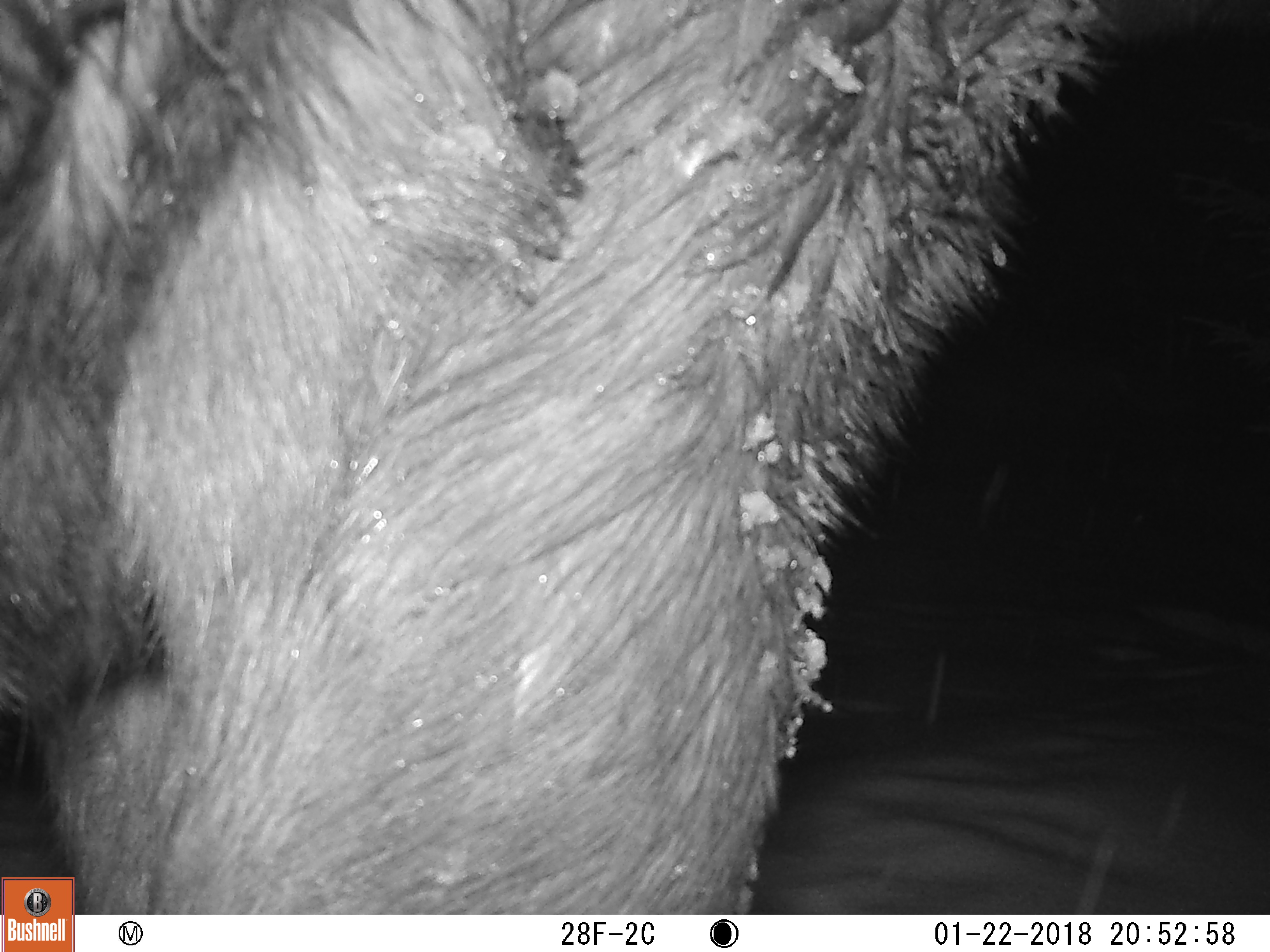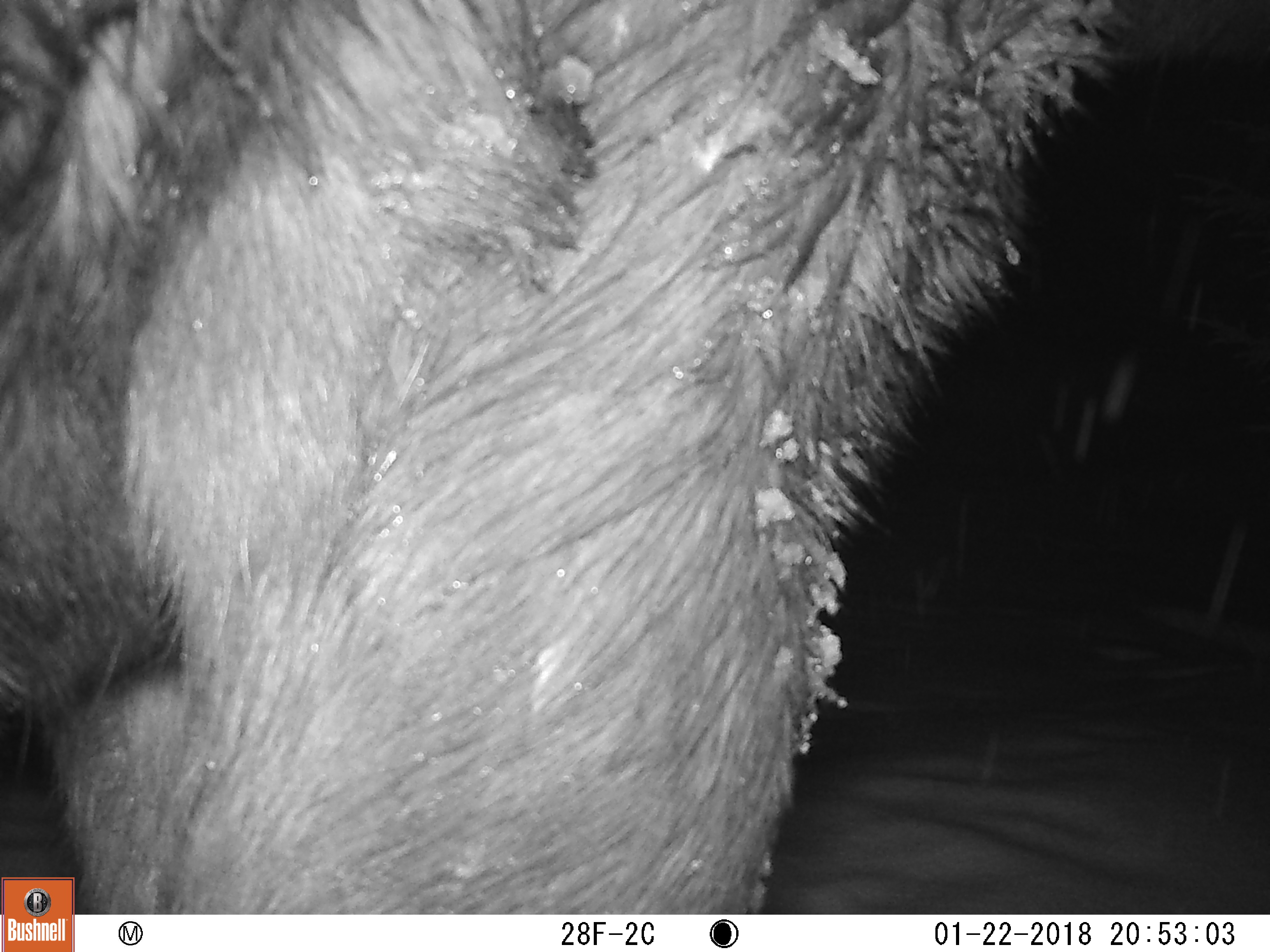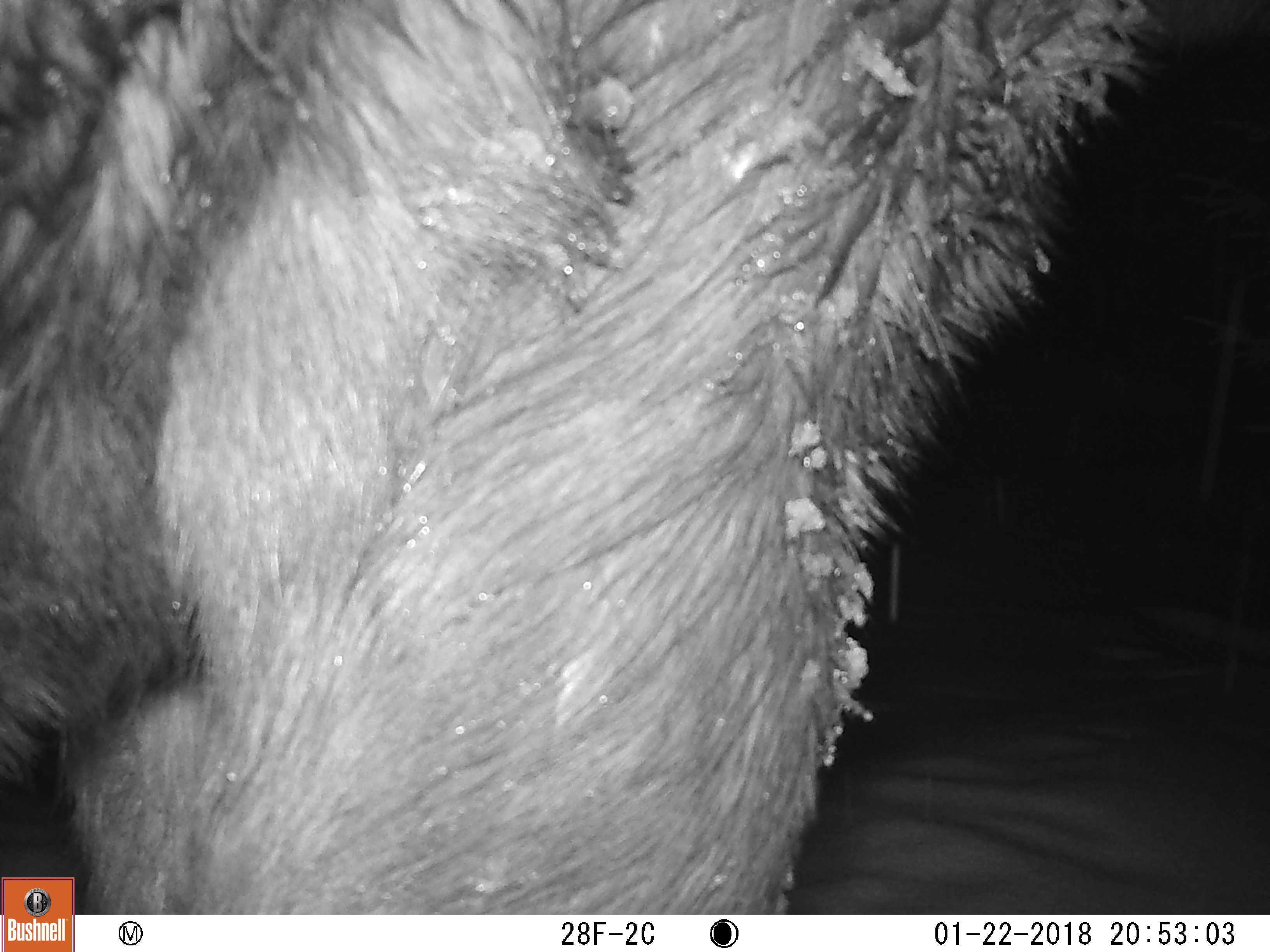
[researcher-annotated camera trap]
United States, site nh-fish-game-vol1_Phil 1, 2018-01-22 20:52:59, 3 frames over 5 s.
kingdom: Animalia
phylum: Chordata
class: Mammalia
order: Artiodactyla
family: Cervidae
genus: Alces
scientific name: Alces alces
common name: moose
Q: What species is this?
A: Moose (Alces alces).